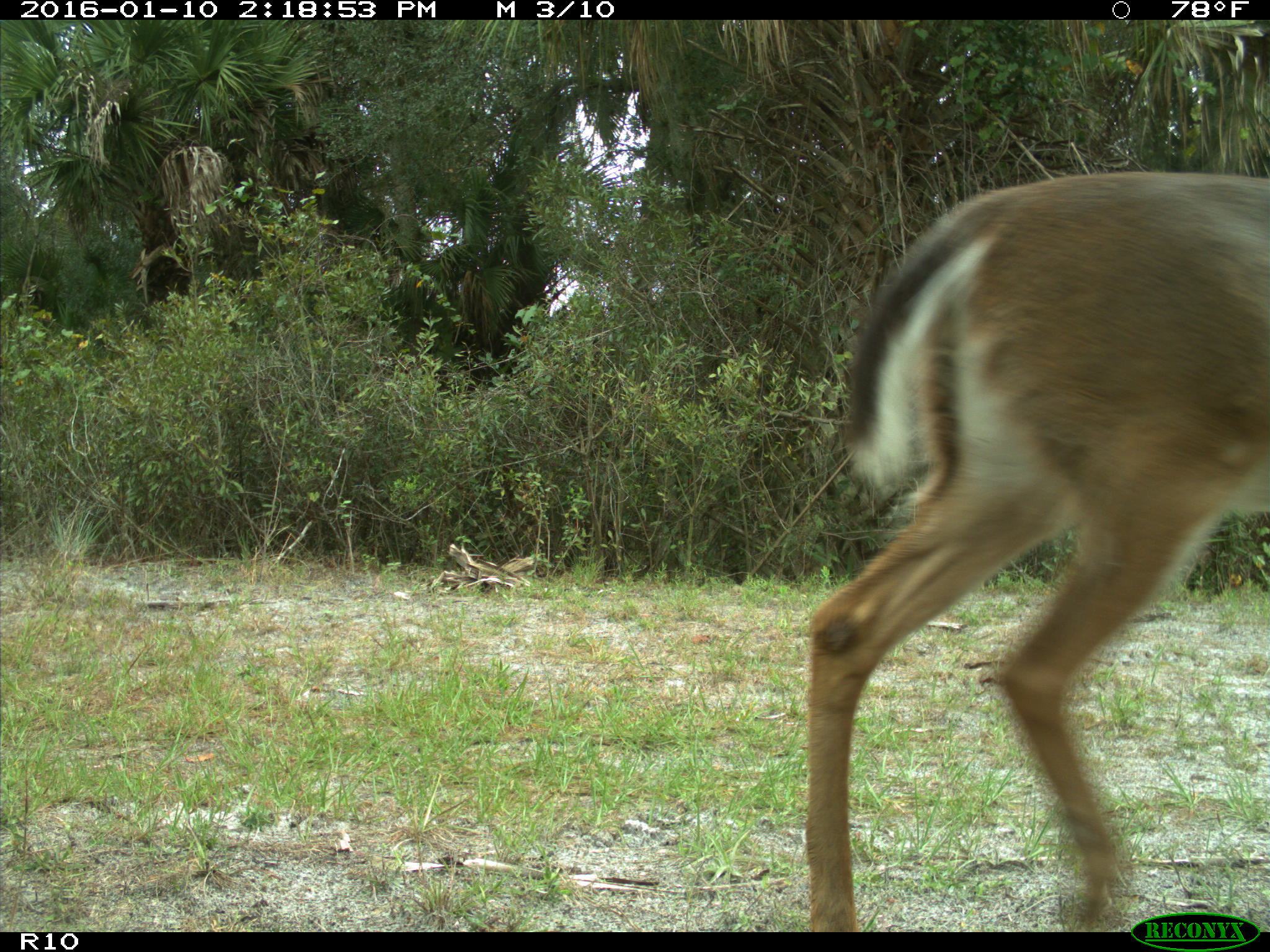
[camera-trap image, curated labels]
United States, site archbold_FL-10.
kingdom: Animalia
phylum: Chordata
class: Mammalia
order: Artiodactyla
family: Cervidae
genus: Odocoileus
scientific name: Odocoileus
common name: deer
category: unidentified deer